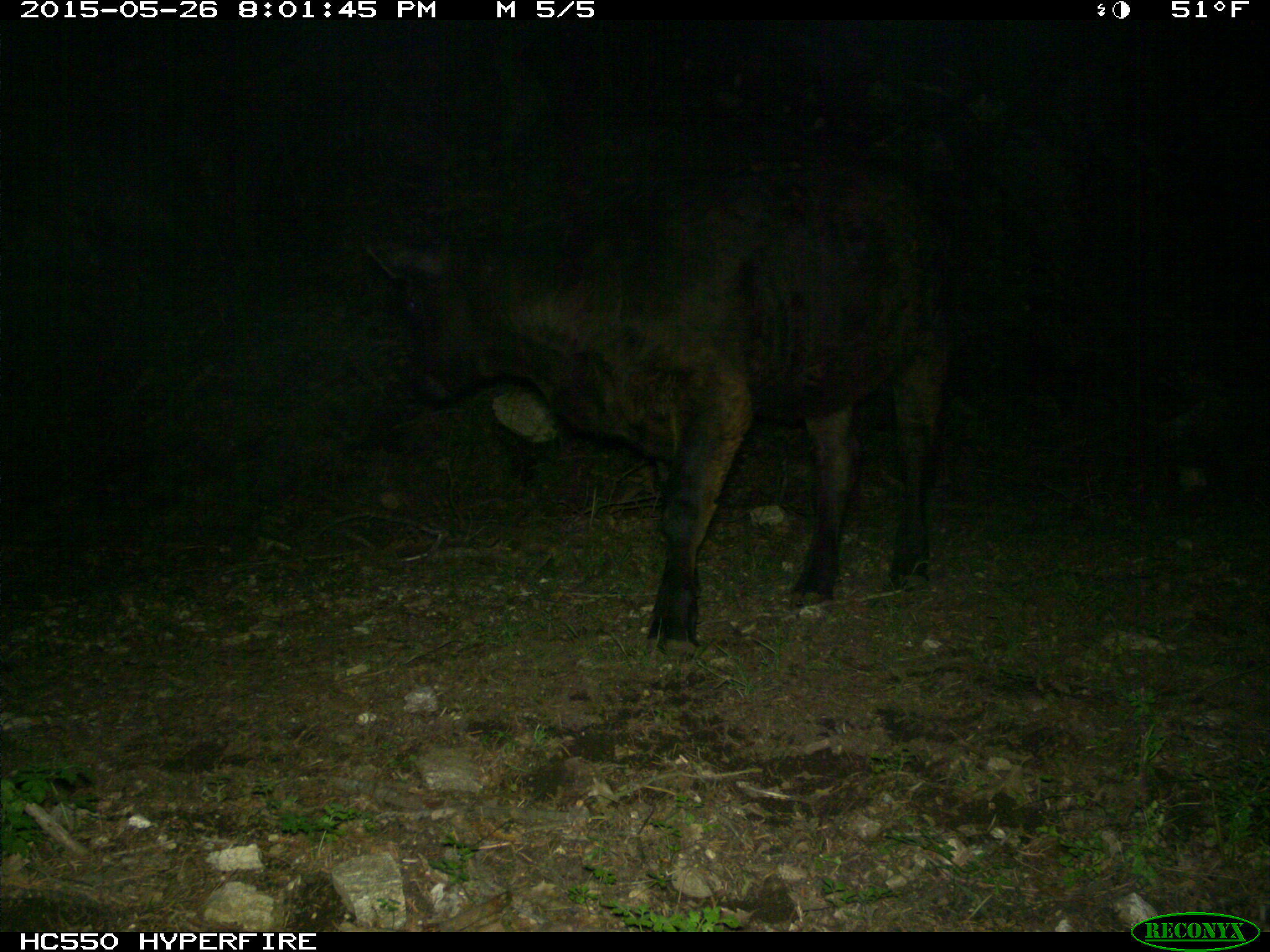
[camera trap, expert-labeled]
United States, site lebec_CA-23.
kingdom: Animalia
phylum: Chordata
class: Mammalia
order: Artiodactyla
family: Bovidae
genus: Bos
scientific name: Bos taurus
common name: domestic cow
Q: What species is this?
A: Bos taurus (domestic cow).